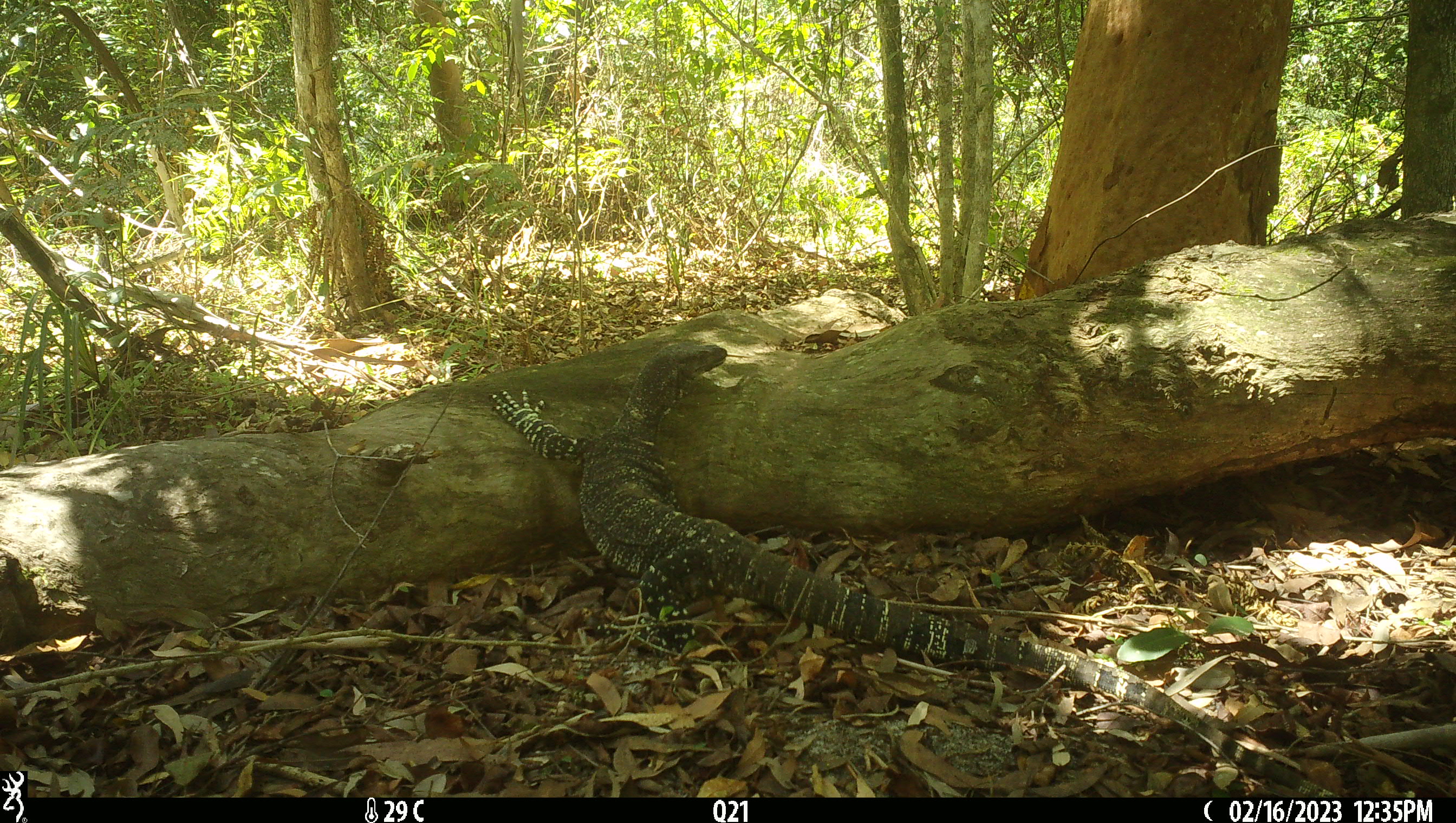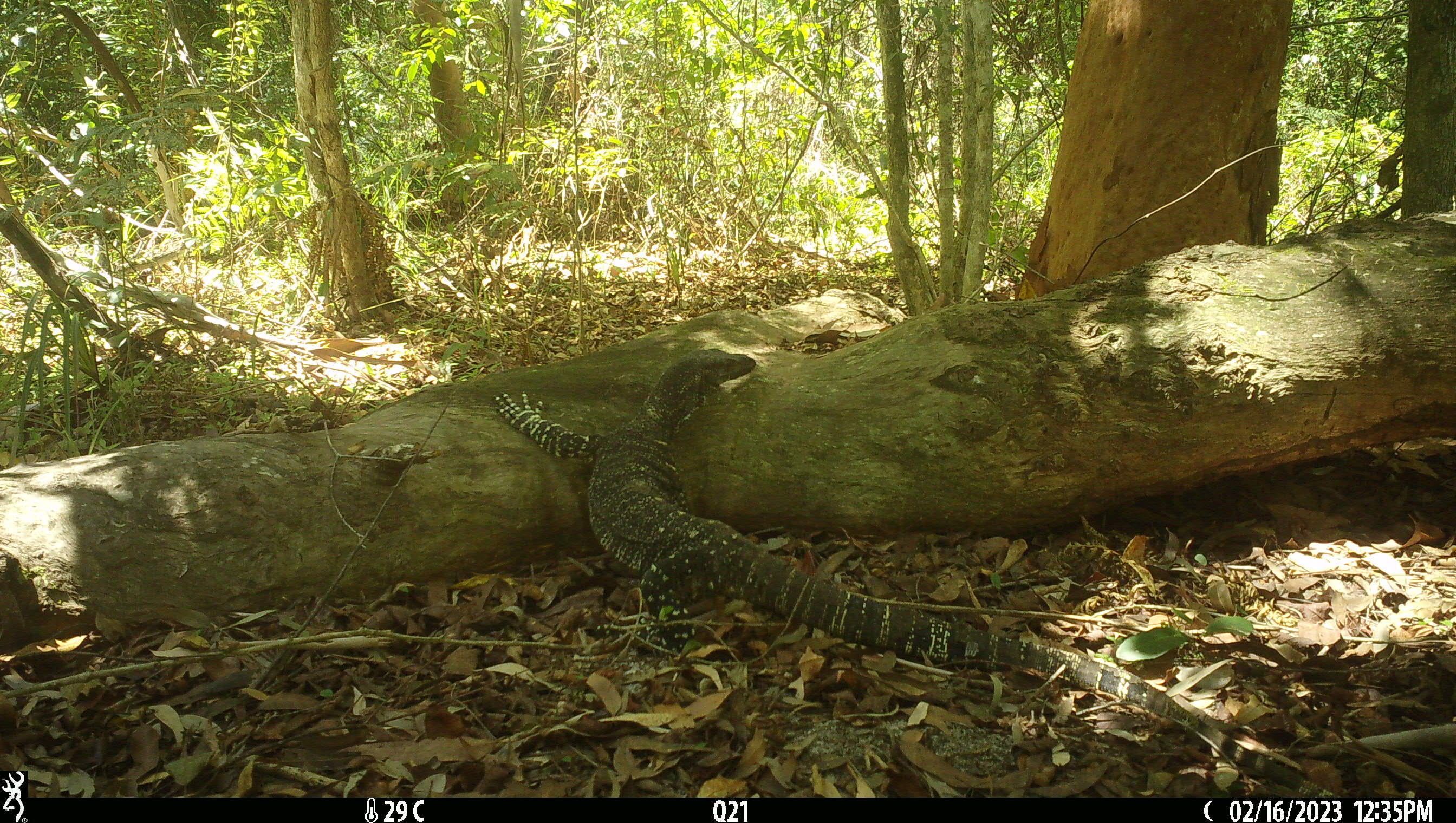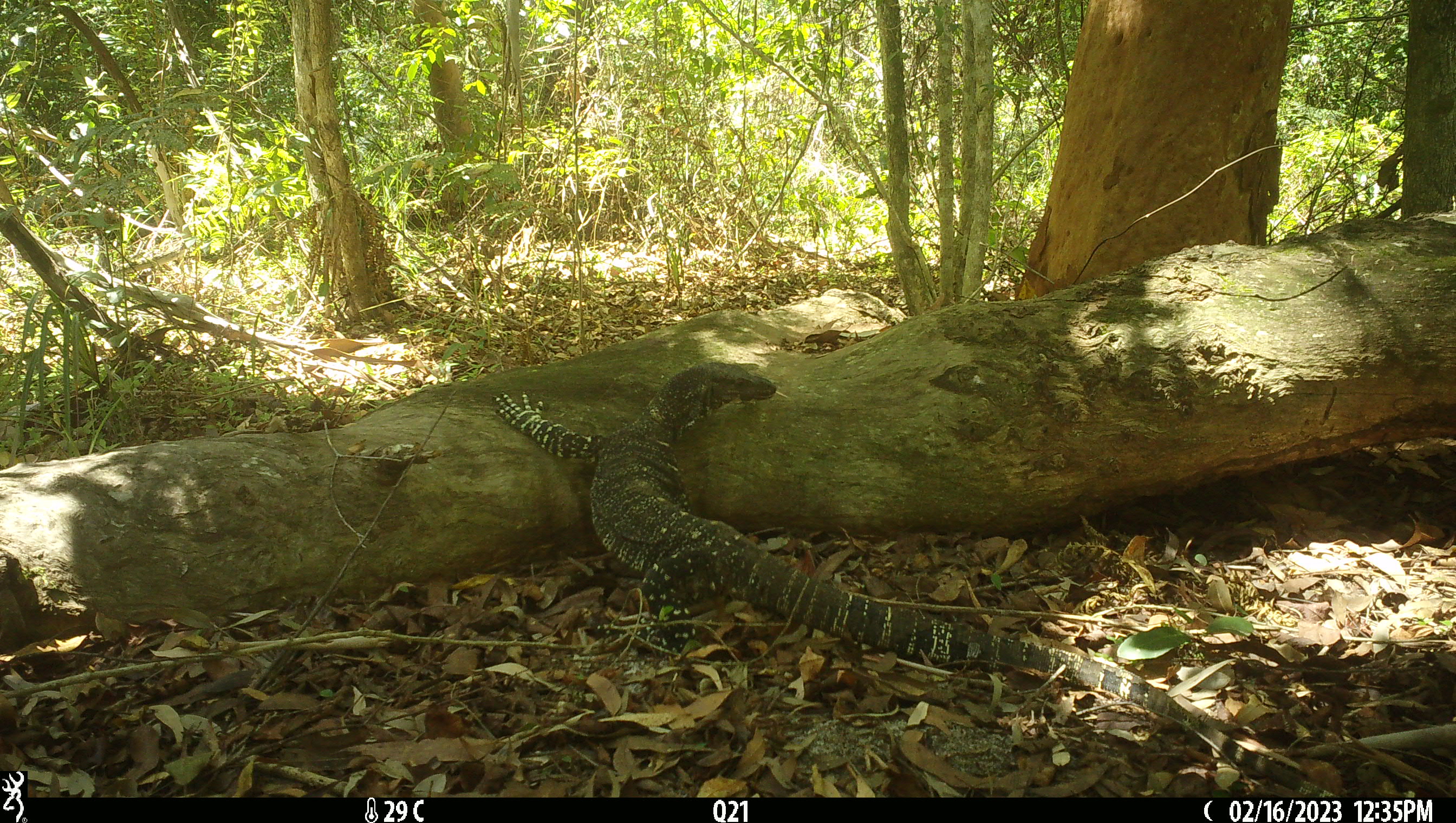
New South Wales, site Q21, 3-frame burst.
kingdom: Animalia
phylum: Chordata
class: Reptilia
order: Squamata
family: Varanidae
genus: Varanus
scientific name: Varanus varius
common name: lace monitor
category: goanna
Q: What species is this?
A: Goanna (lace monitor) (Varanus varius).